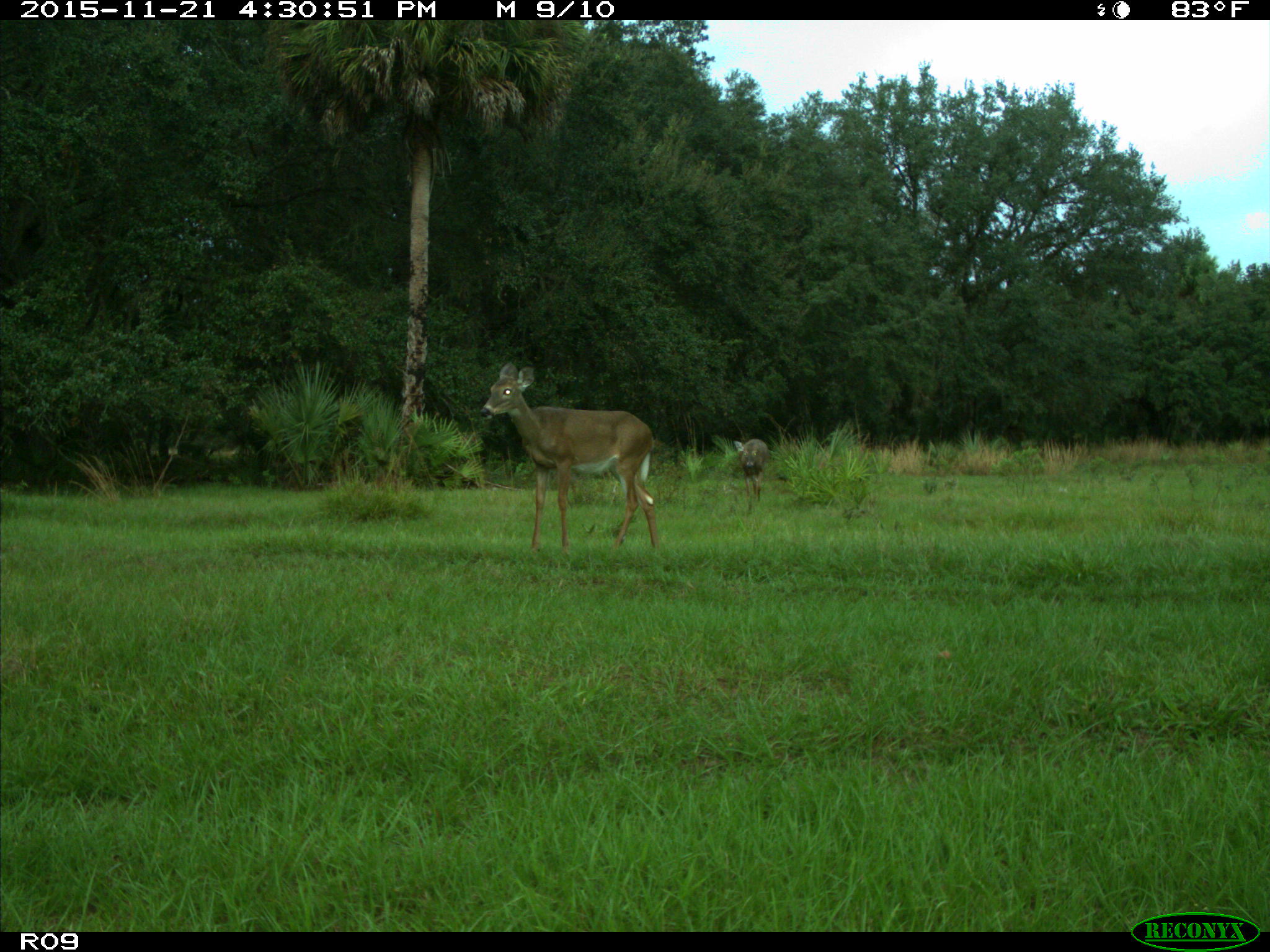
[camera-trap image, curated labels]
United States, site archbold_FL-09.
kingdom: Animalia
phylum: Chordata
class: Mammalia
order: Artiodactyla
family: Cervidae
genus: Odocoileus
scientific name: Odocoileus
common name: deer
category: unidentified deer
Unidentified deer (deer) (Odocoileus).